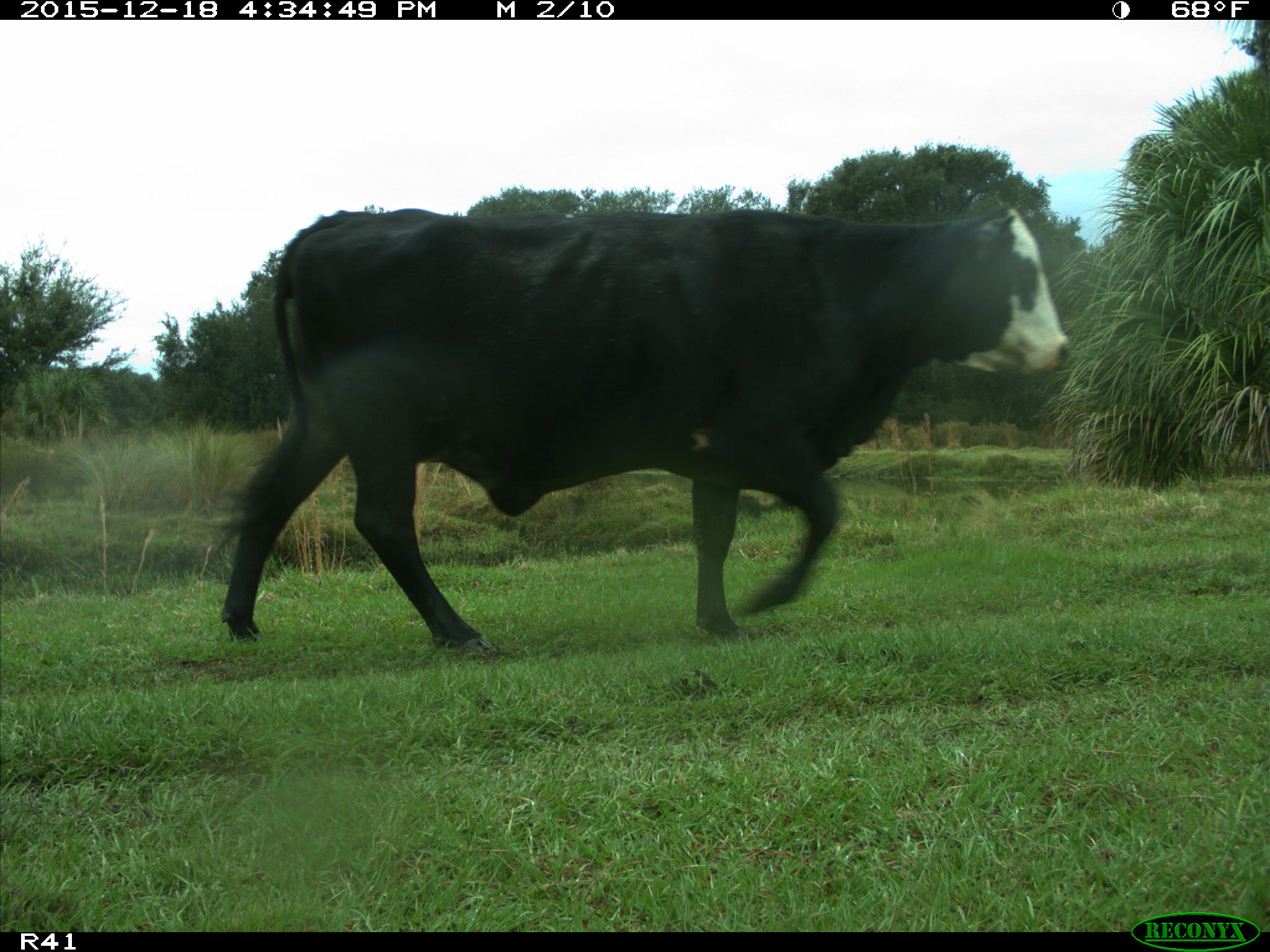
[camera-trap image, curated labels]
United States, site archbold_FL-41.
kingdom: Animalia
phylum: Chordata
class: Mammalia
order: Artiodactyla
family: Bovidae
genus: Bos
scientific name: Bos taurus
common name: domestic cow